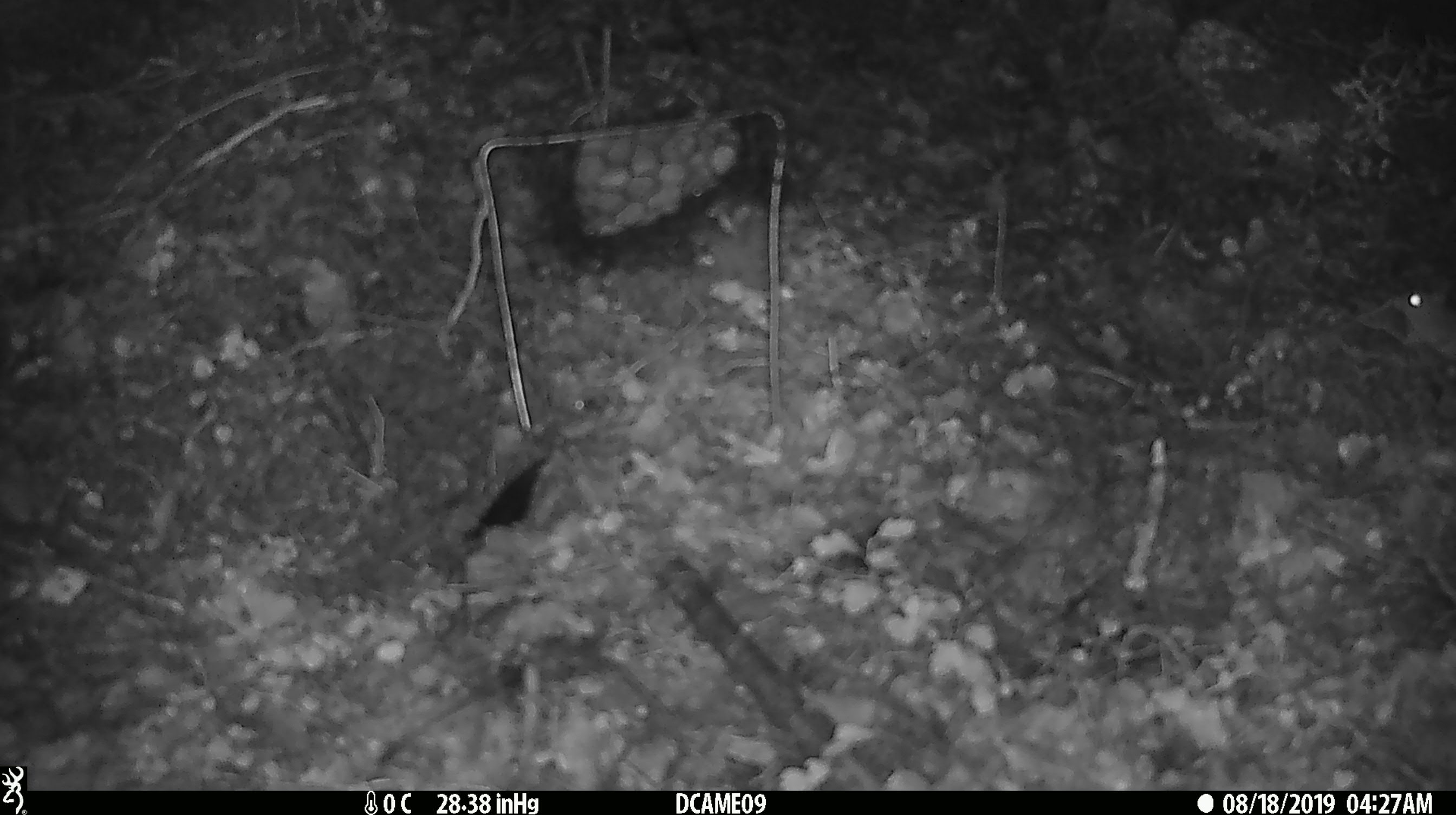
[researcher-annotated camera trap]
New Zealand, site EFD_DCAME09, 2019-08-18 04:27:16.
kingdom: Animalia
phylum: Chordata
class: Mammalia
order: Rodentia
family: Muridae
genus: Mus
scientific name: Mus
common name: mouse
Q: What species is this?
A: Mouse (Mus).